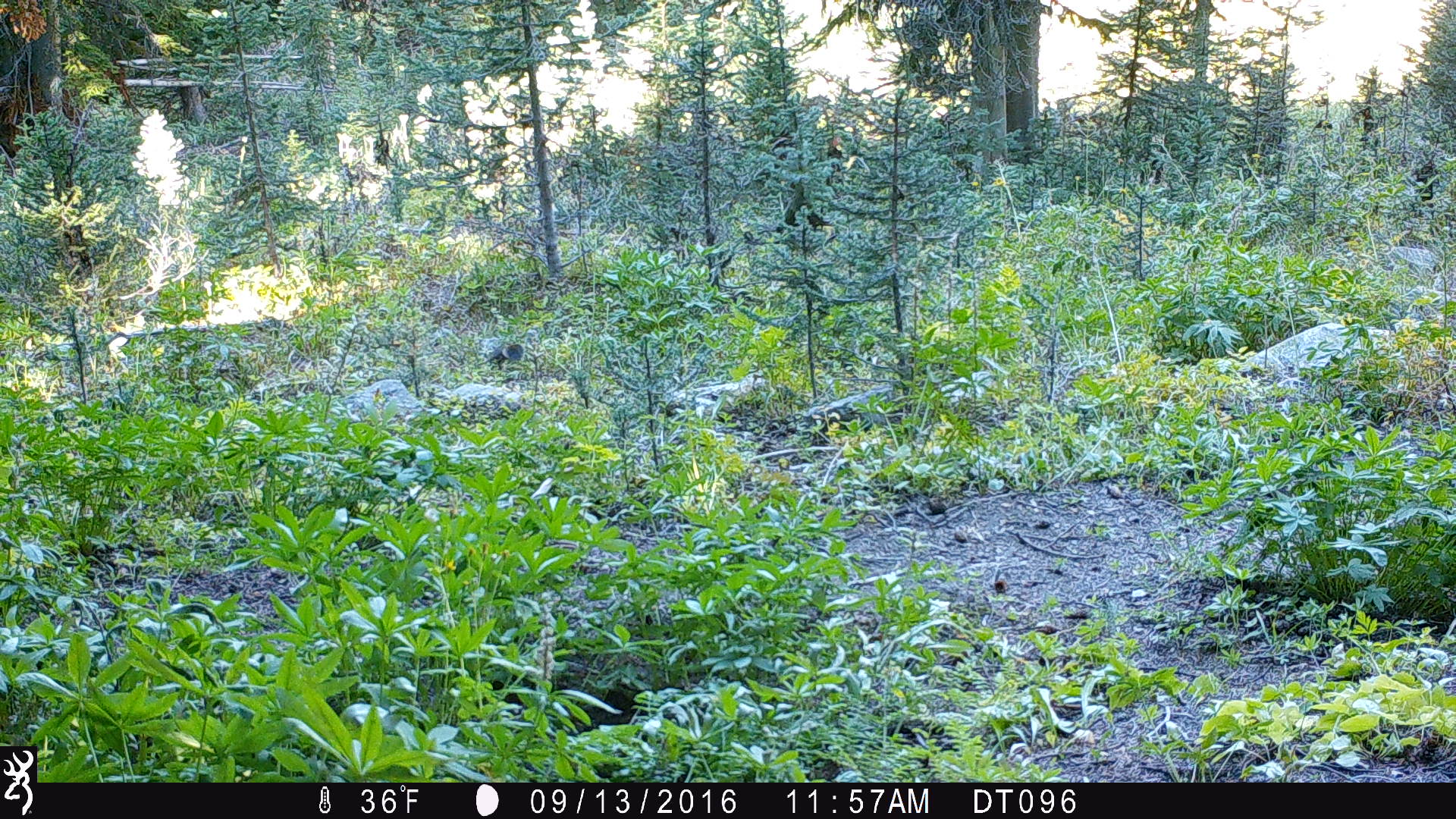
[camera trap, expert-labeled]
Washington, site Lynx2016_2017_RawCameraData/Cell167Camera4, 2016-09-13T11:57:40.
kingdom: Animalia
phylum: Chordata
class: Mammalia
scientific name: Mammalia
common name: small mammal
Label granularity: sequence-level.